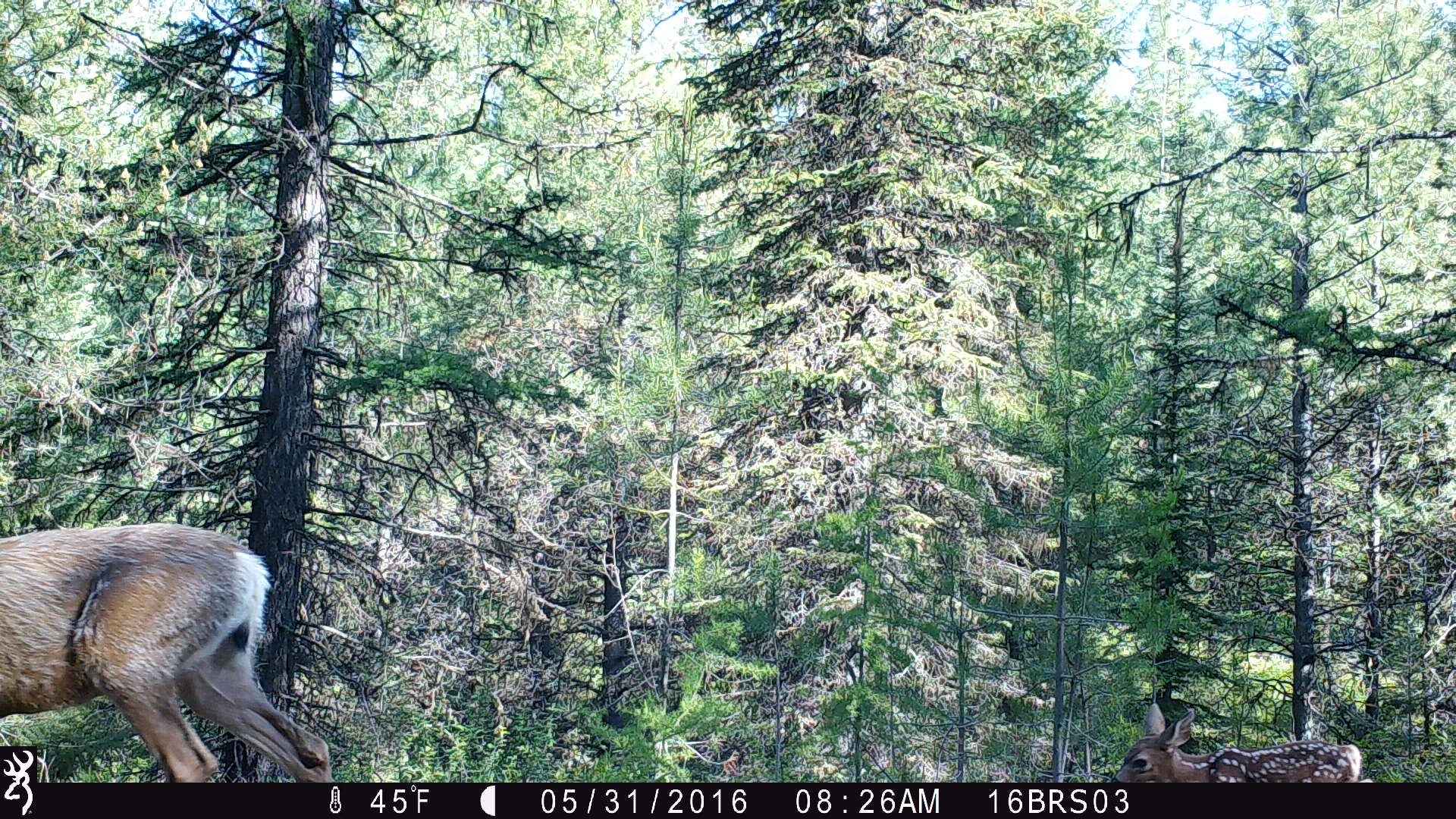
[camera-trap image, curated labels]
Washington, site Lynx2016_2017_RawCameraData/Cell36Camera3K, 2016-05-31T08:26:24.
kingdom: Animalia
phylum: Chordata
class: Mammalia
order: Artiodactyla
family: Cervidae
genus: Odocoileus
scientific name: Odocoileus hemionus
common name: mule deer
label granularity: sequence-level